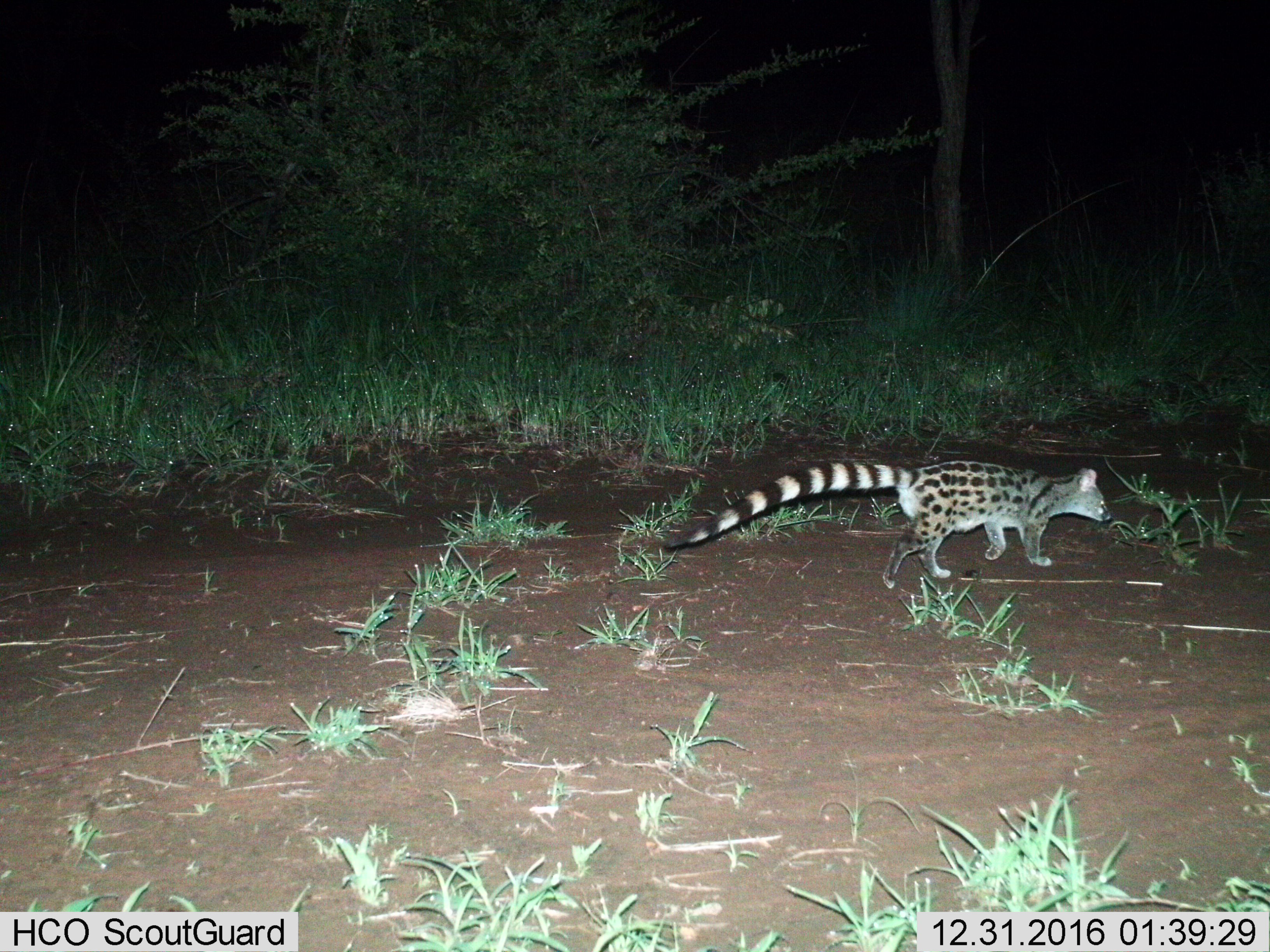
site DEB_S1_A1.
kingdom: Animalia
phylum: Chordata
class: Mammalia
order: Carnivora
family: Viverridae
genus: Genetta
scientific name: Genetta genetta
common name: small-spotted genet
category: genetcommonsmallspotted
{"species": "genetcommonsmallspotted (small-spotted genet) (Genetta genetta)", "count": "1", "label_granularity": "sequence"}